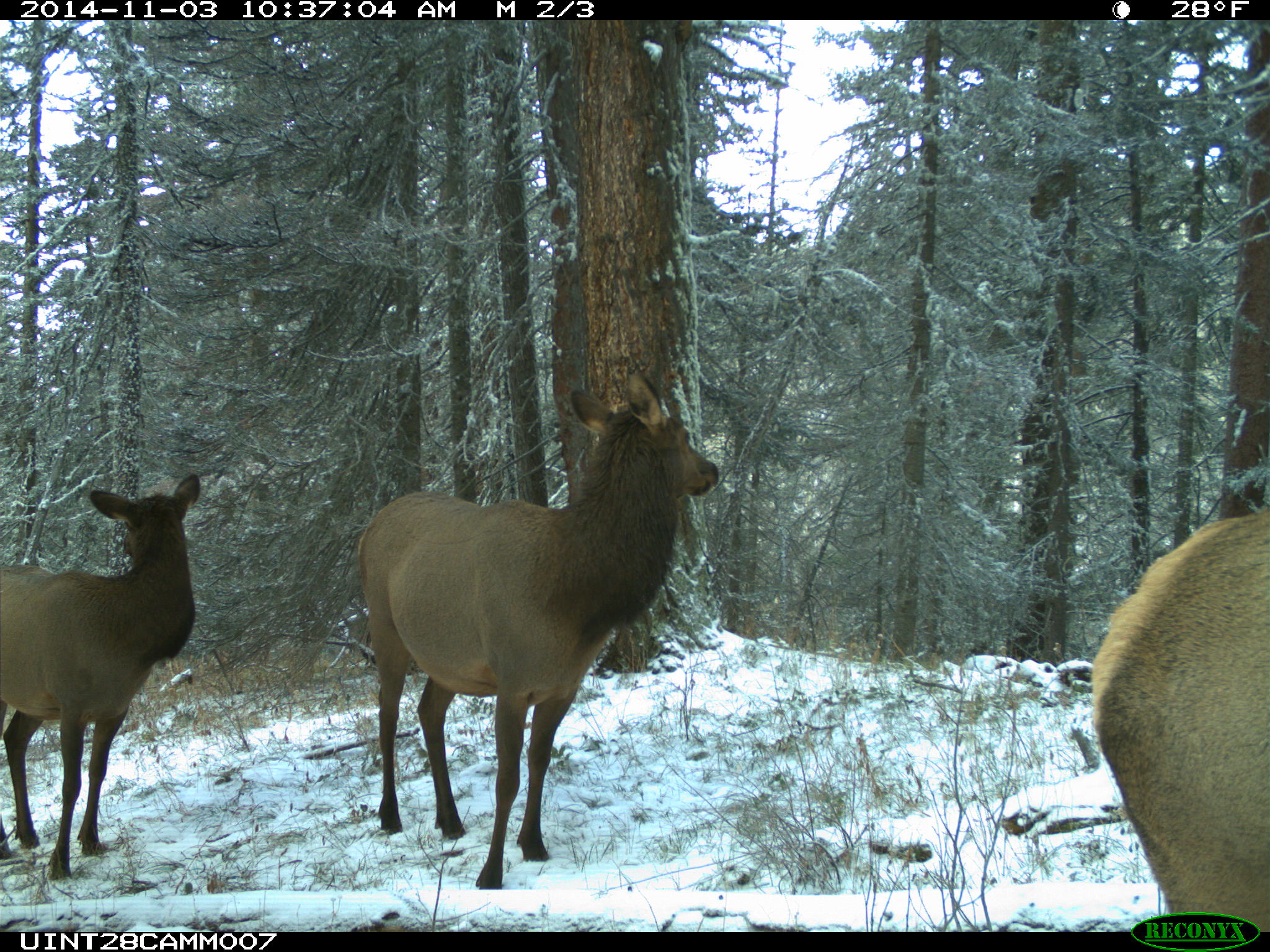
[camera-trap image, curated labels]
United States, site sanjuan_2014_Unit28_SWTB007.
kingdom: Animalia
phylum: Chordata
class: Mammalia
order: Artiodactyla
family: Cervidae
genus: Cervus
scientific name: Cervus elaphus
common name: red deer